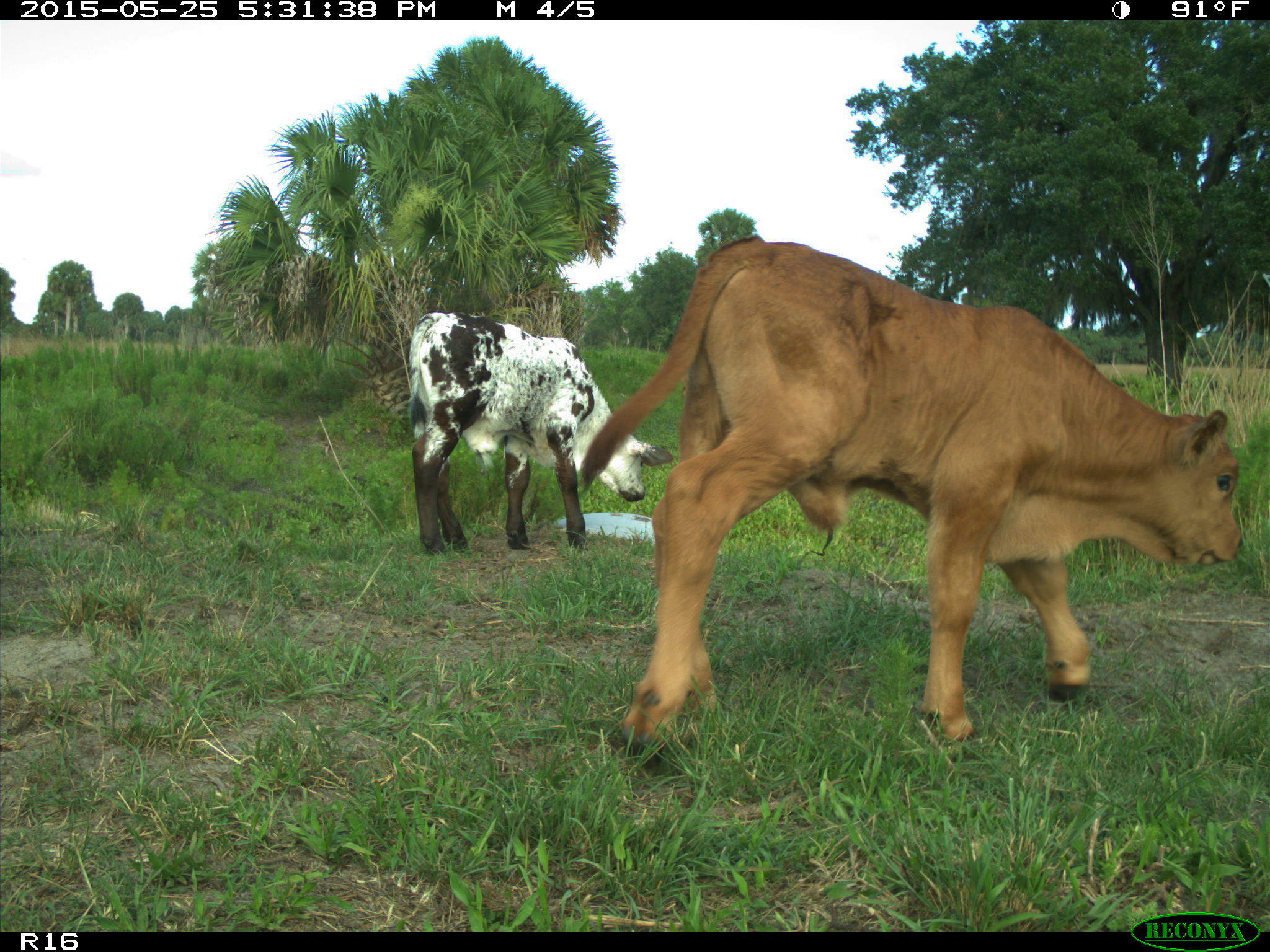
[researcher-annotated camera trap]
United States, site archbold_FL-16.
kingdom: Animalia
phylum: Chordata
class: Mammalia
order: Artiodactyla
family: Bovidae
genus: Bos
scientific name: Bos taurus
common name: domestic cow